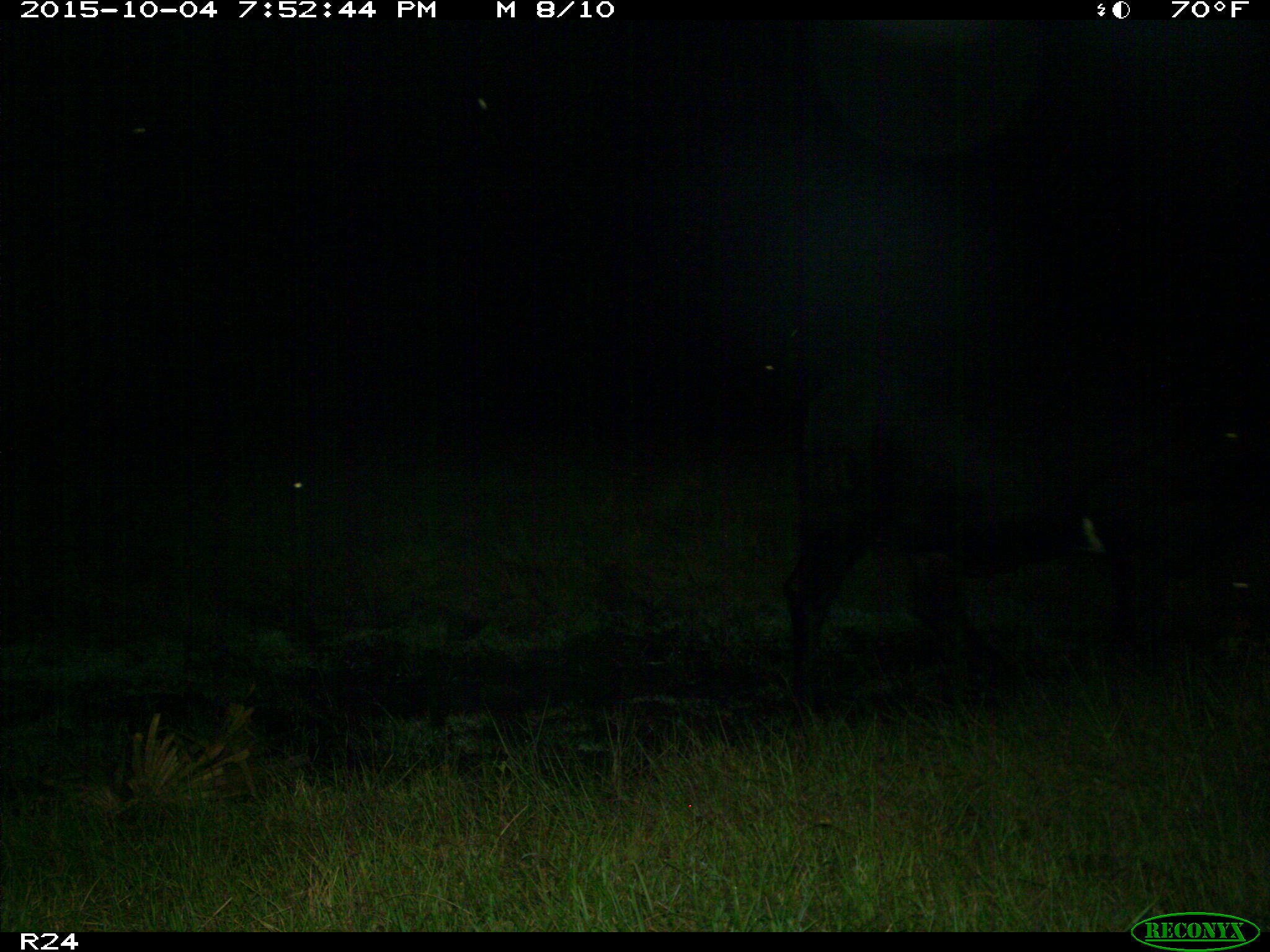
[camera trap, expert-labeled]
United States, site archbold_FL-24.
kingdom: Animalia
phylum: Chordata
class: Mammalia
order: Artiodactyla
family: Bovidae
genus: Bos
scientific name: Bos taurus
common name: domestic cow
Bos taurus (domestic cow).